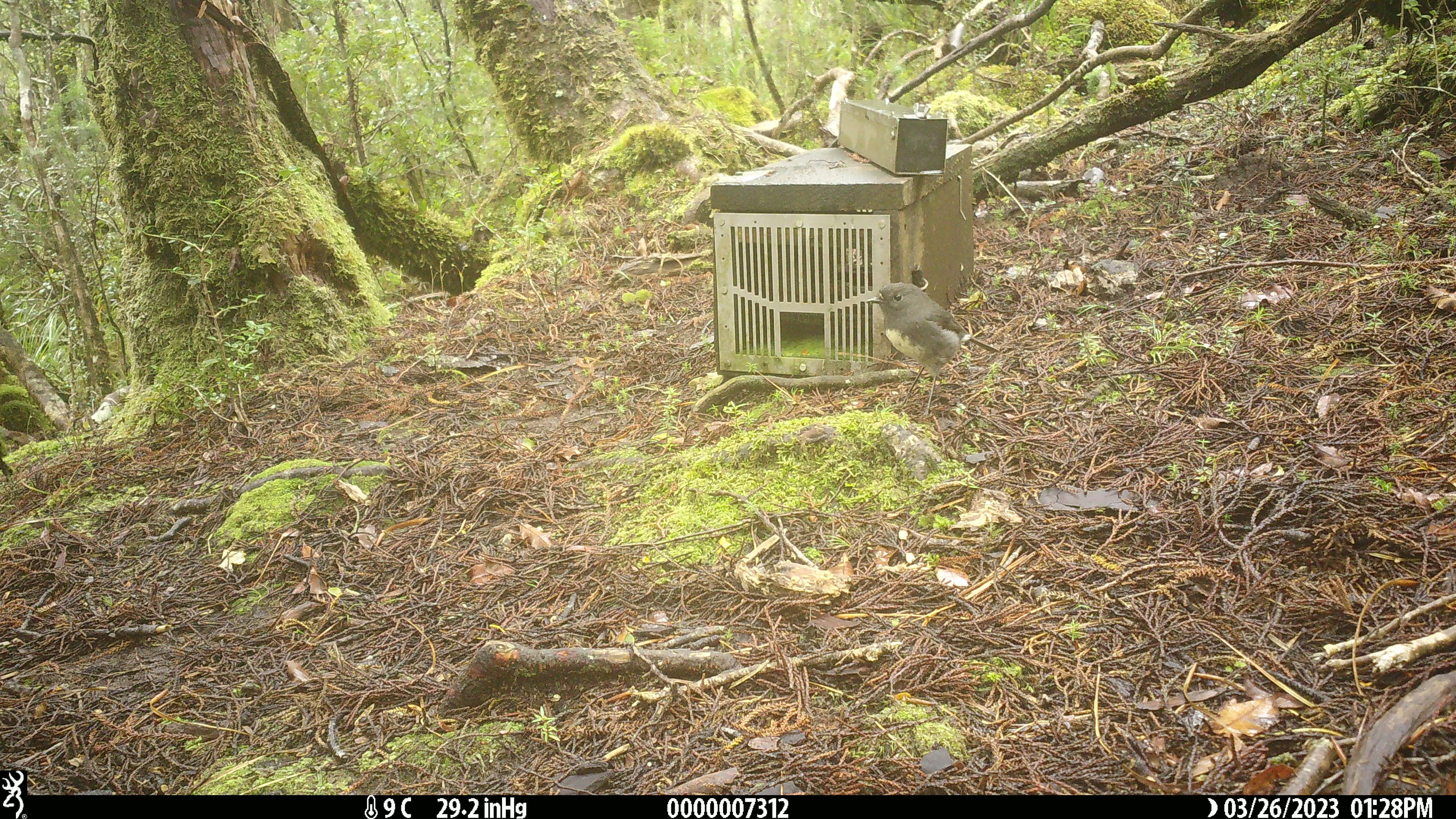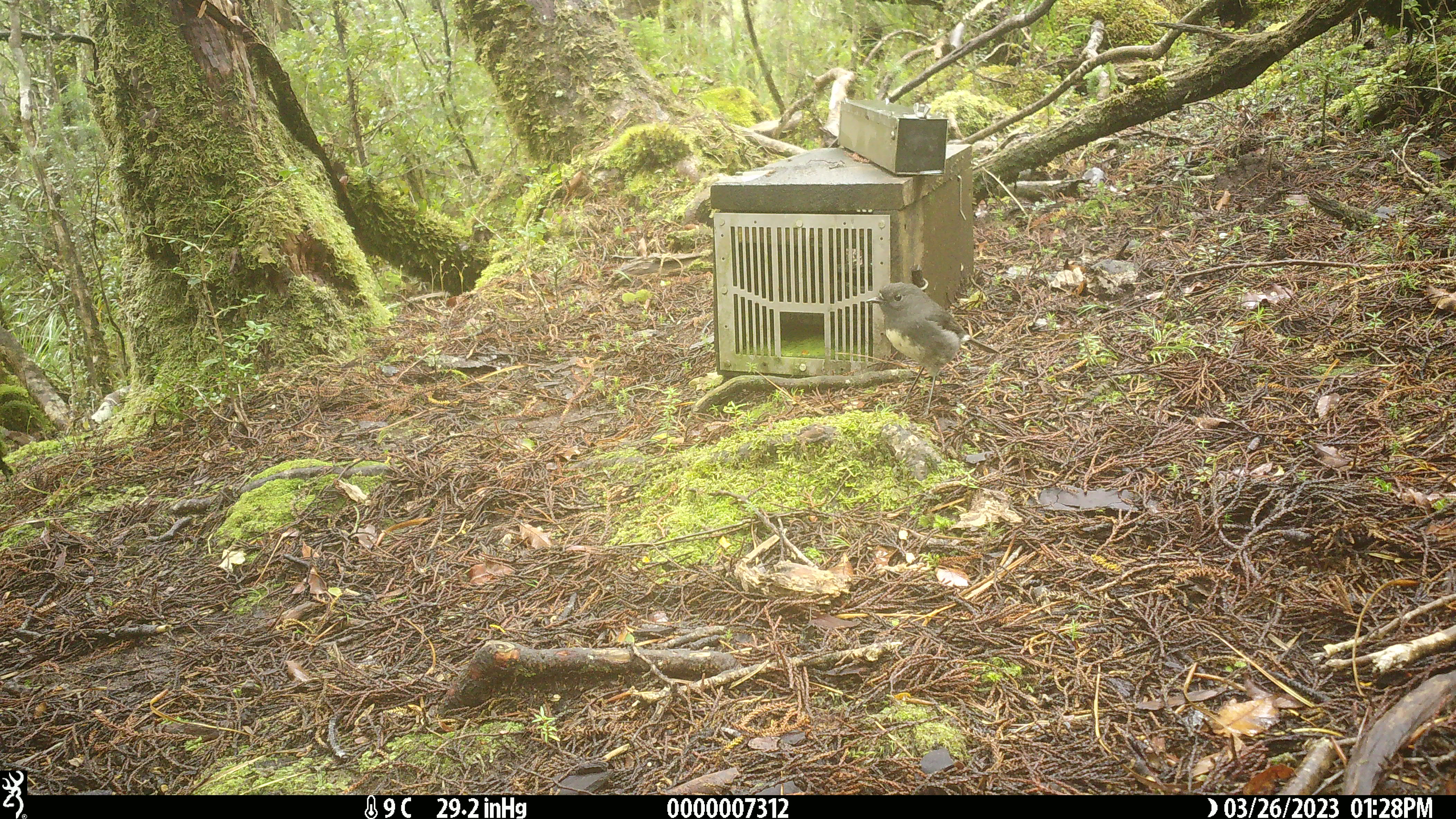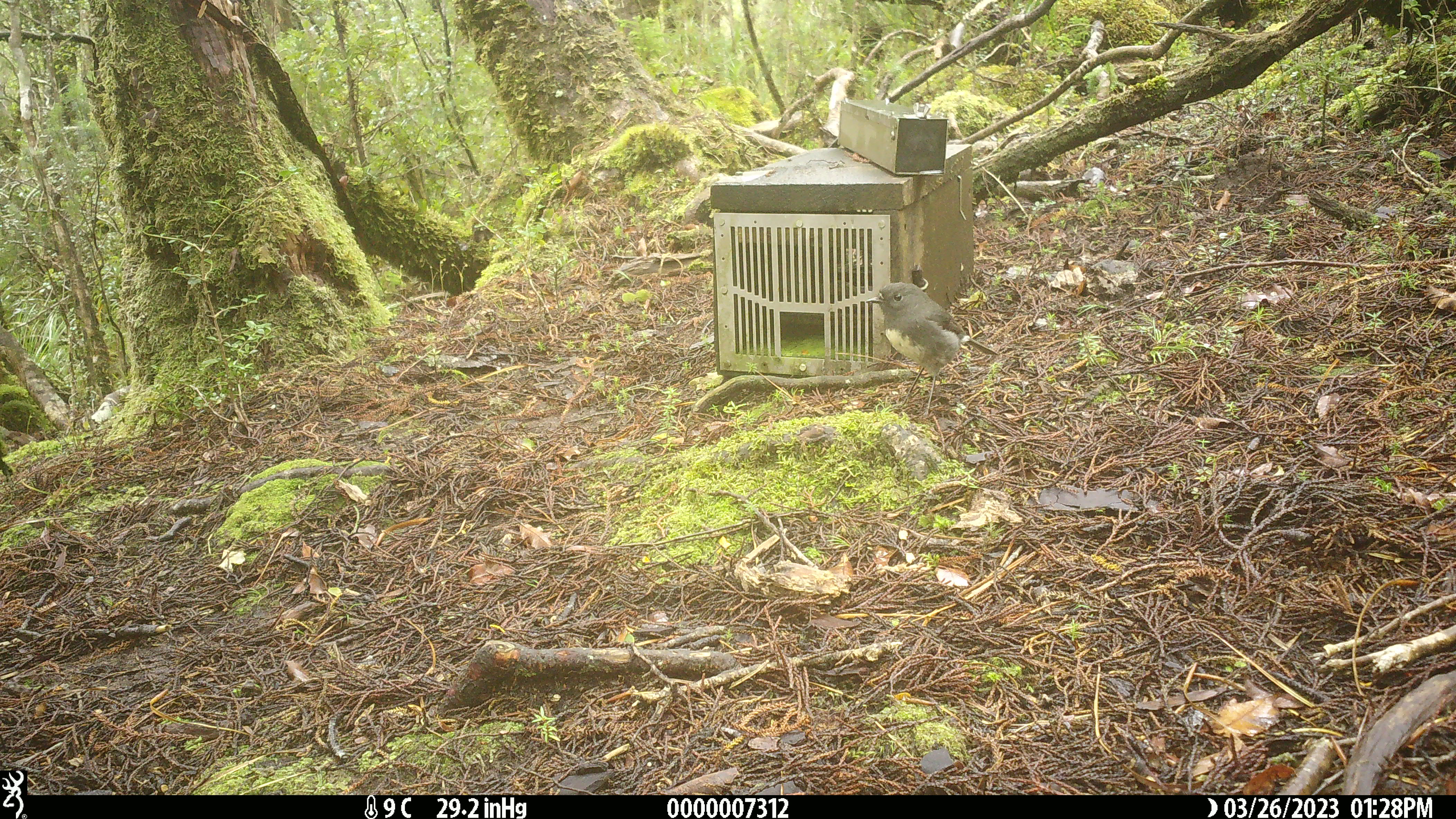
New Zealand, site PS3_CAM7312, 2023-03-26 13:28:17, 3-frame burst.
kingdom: Animalia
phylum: Chordata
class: Aves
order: Passeriformes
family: Petroicidae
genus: Petroica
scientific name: Petroica australis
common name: new zealand robin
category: robin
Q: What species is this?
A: Robin (new zealand robin) (Petroica australis).